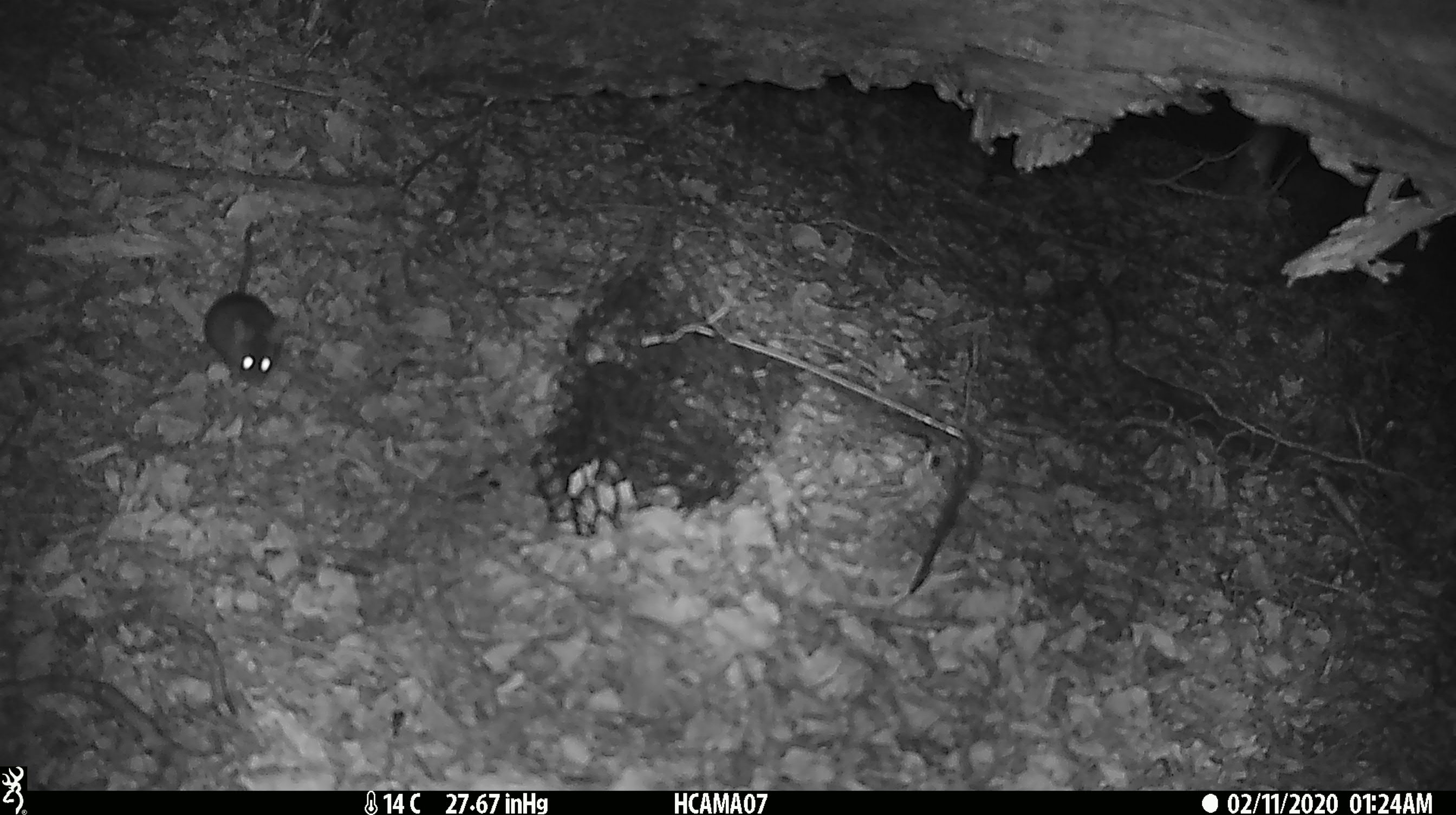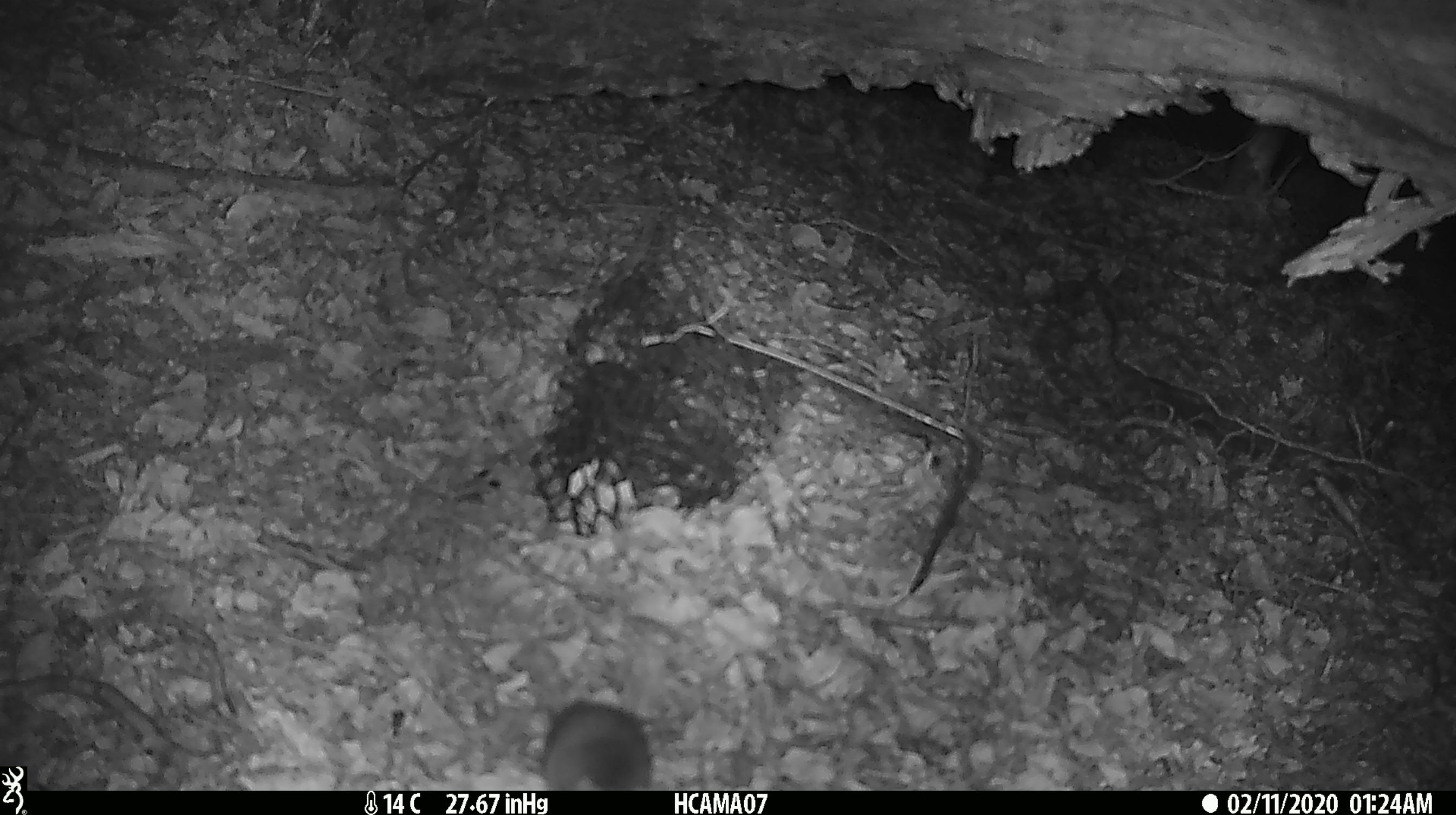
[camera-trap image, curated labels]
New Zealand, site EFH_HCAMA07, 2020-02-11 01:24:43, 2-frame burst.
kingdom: Animalia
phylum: Chordata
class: Mammalia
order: Rodentia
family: Muridae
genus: Mus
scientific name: Mus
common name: mouse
Mouse (Mus).